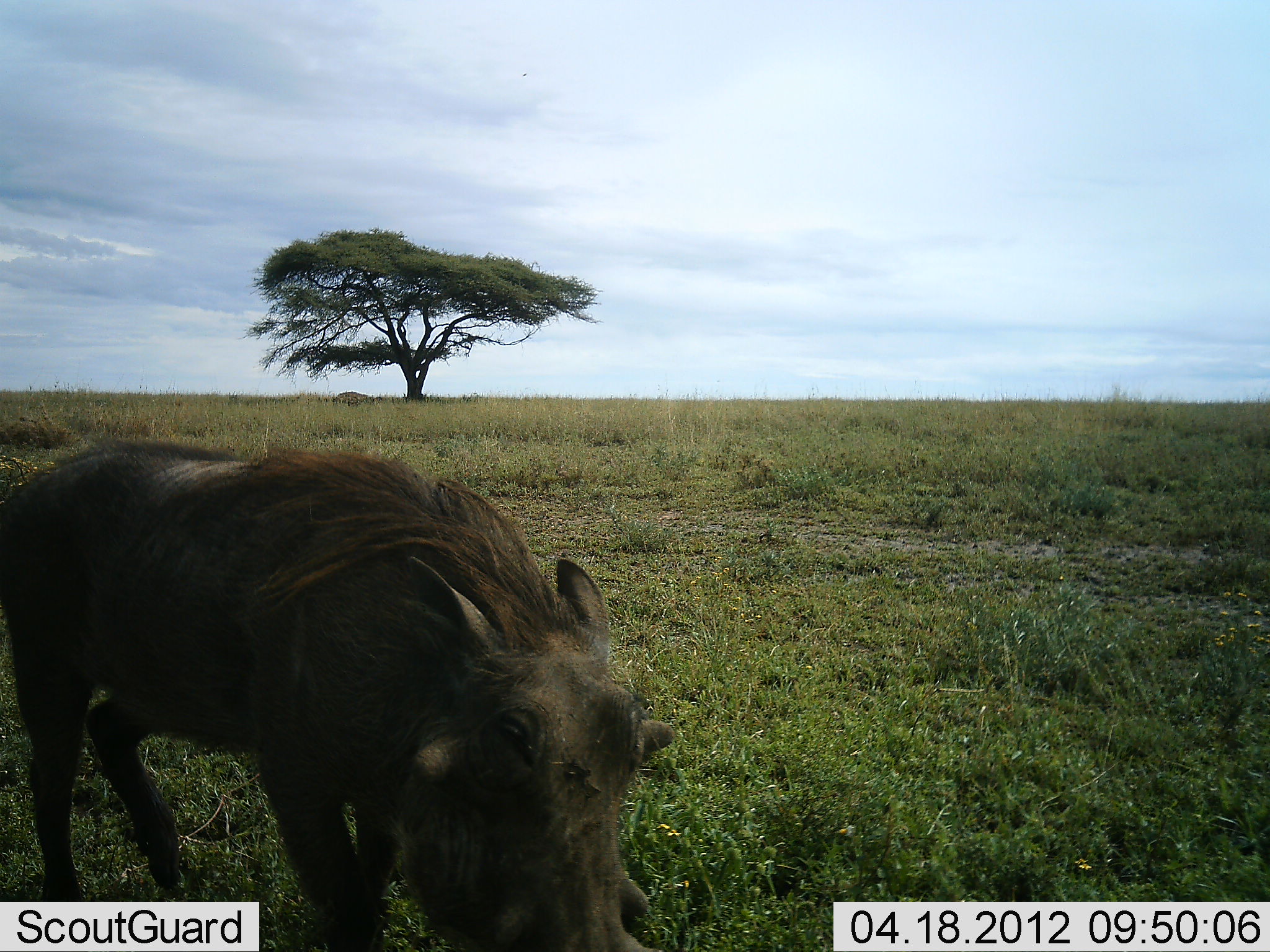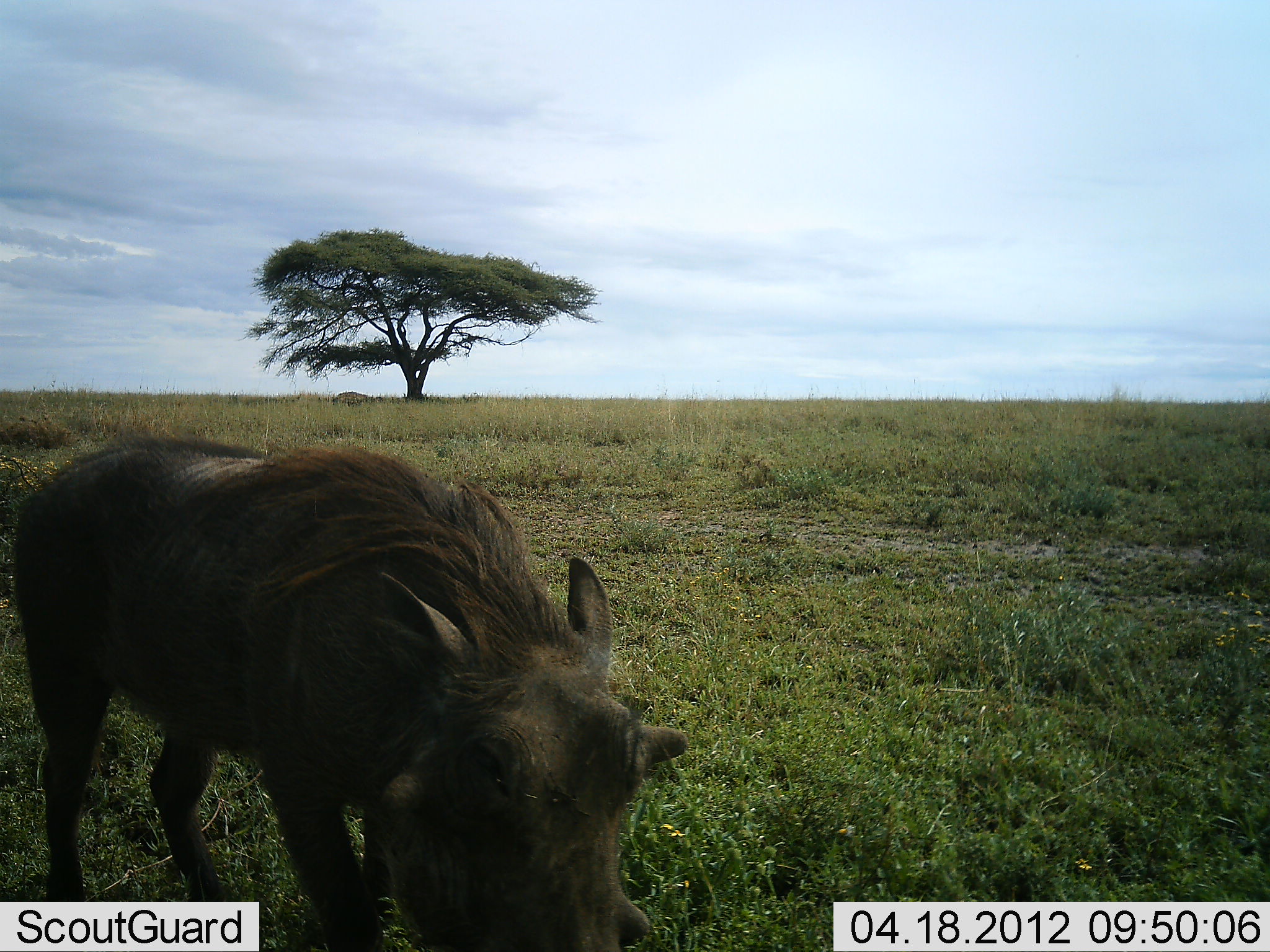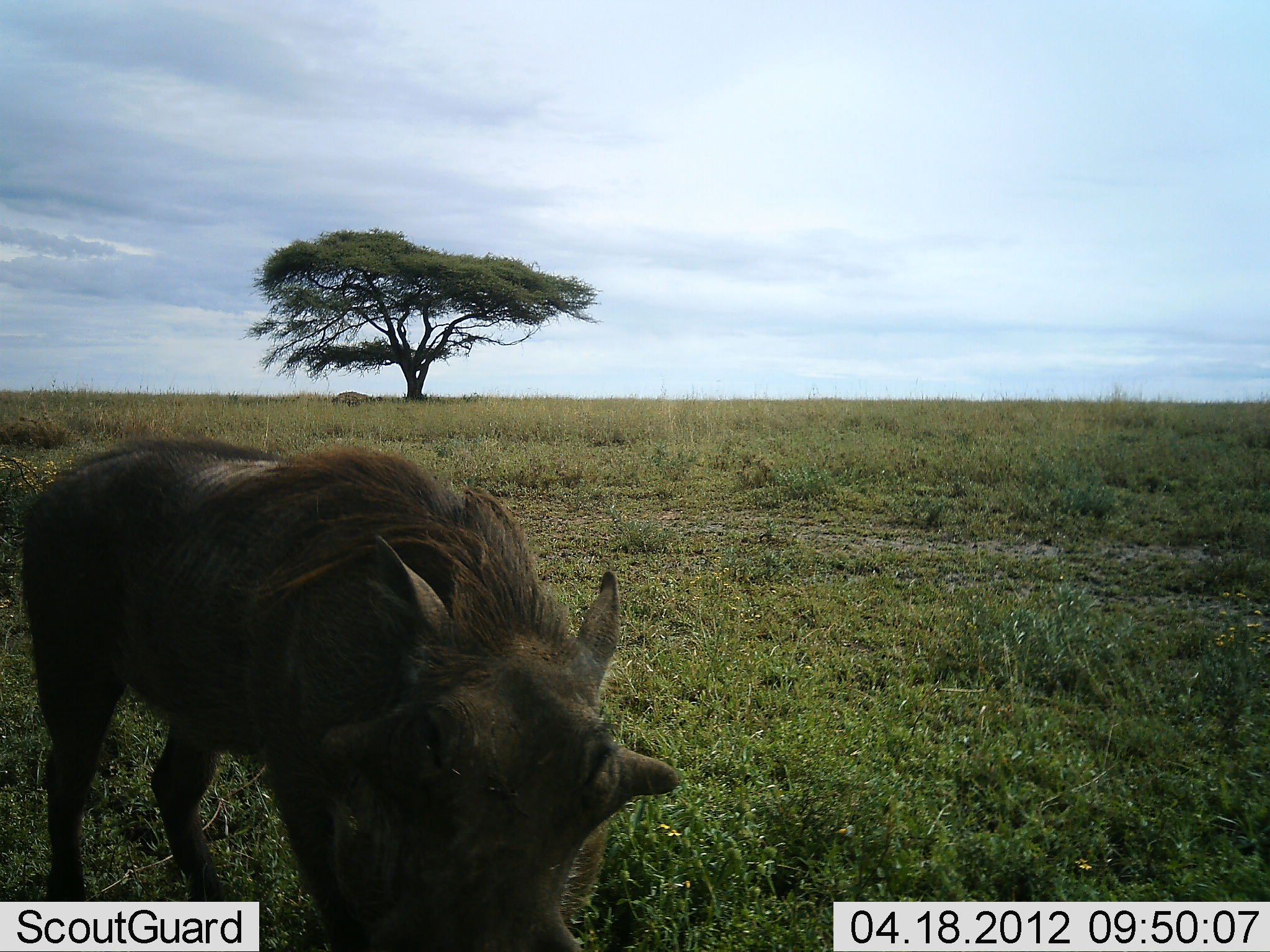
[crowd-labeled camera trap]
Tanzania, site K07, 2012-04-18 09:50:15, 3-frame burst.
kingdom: Animalia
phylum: Chordata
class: Mammalia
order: Artiodactyla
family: Suidae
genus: Phacochoerus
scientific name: Phacochoerus africanus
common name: warthog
Warthog (Phacochoerus africanus), count 1. Behavior (volunteer vote fractions): standing 55%, resting 0%, moving 9%, interacting 0%. Young present (vote fraction): 0%. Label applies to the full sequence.